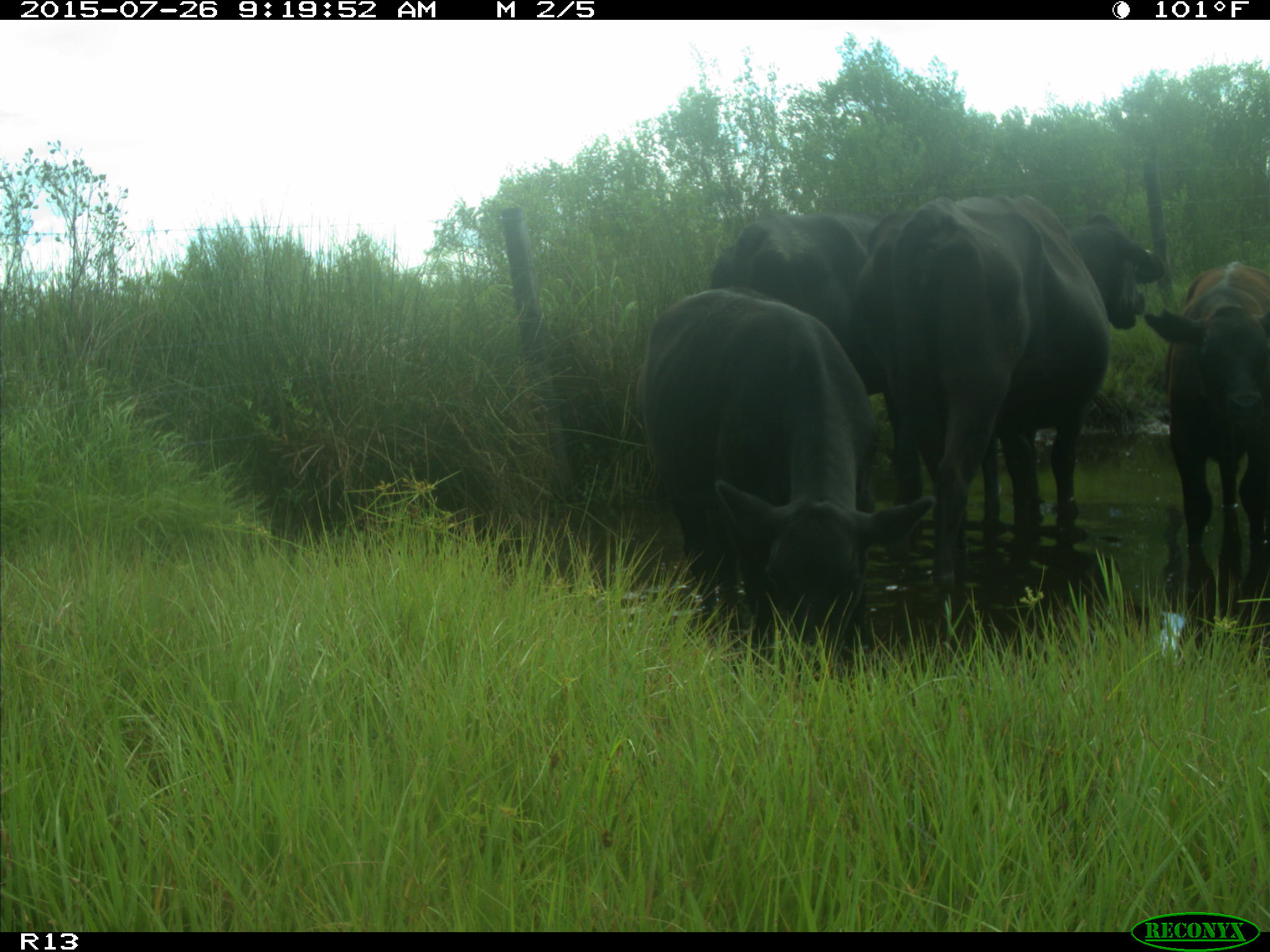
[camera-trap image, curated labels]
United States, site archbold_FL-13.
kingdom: Animalia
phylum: Chordata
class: Mammalia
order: Artiodactyla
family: Bovidae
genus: Bos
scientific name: Bos taurus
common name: domestic cow